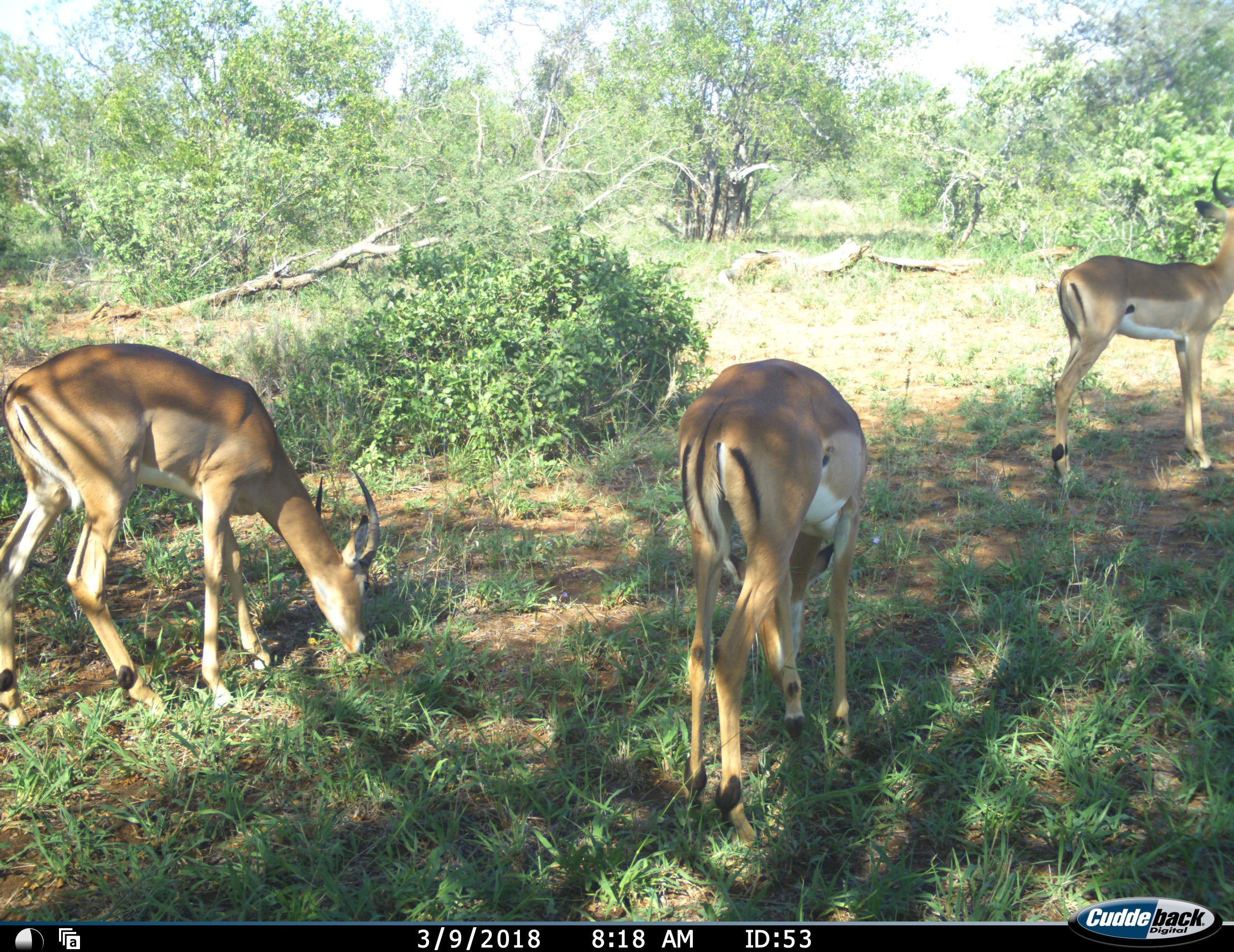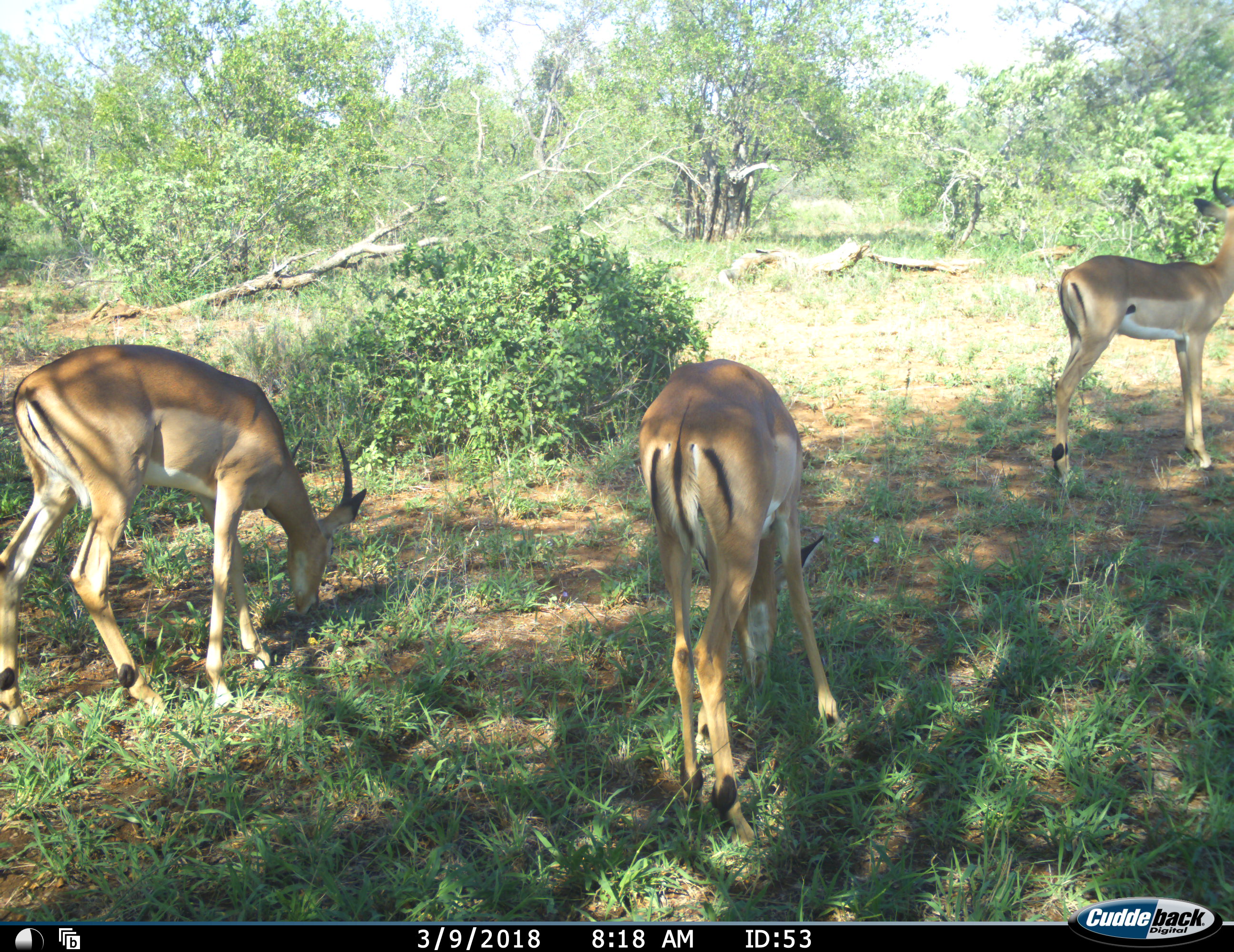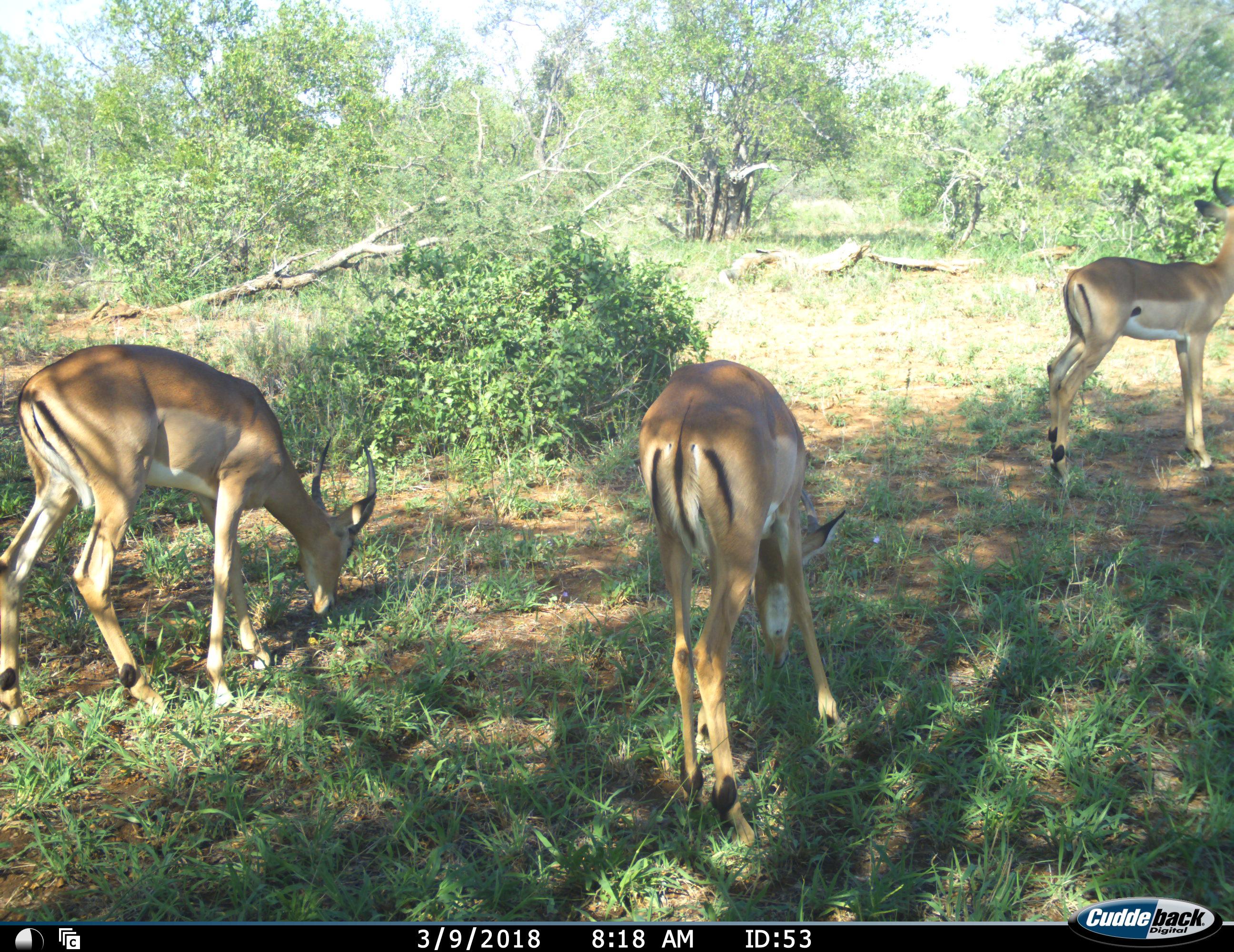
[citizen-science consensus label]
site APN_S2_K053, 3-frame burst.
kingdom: Animalia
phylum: Chordata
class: Mammalia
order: Artiodactyla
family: Bovidae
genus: Aepyceros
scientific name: Aepyceros melampus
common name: impala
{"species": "impala (Aepyceros melampus)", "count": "3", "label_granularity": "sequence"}